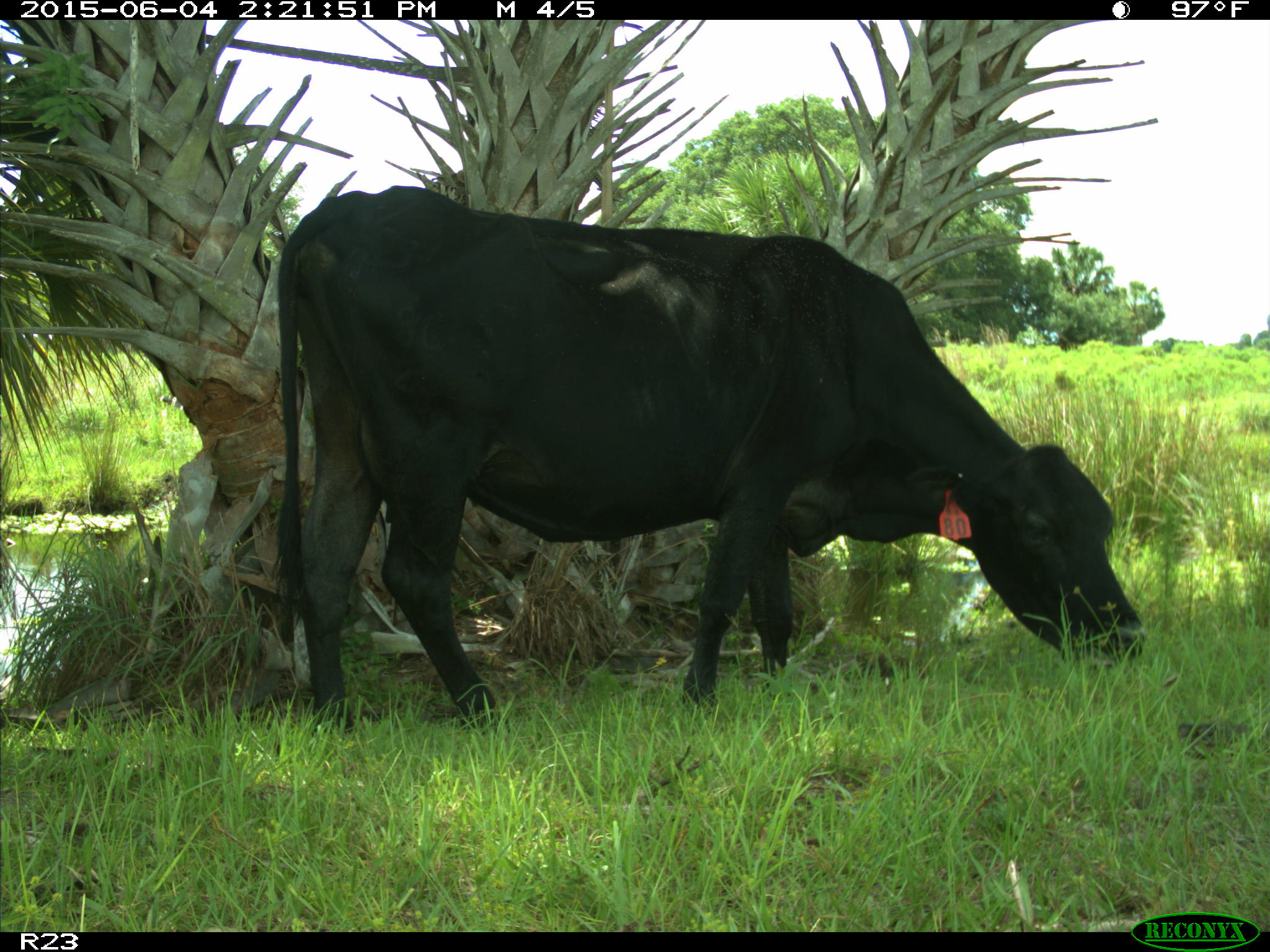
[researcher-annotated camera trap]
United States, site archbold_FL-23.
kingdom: Animalia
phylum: Chordata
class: Mammalia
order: Artiodactyla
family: Bovidae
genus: Bos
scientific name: Bos taurus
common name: domestic cow